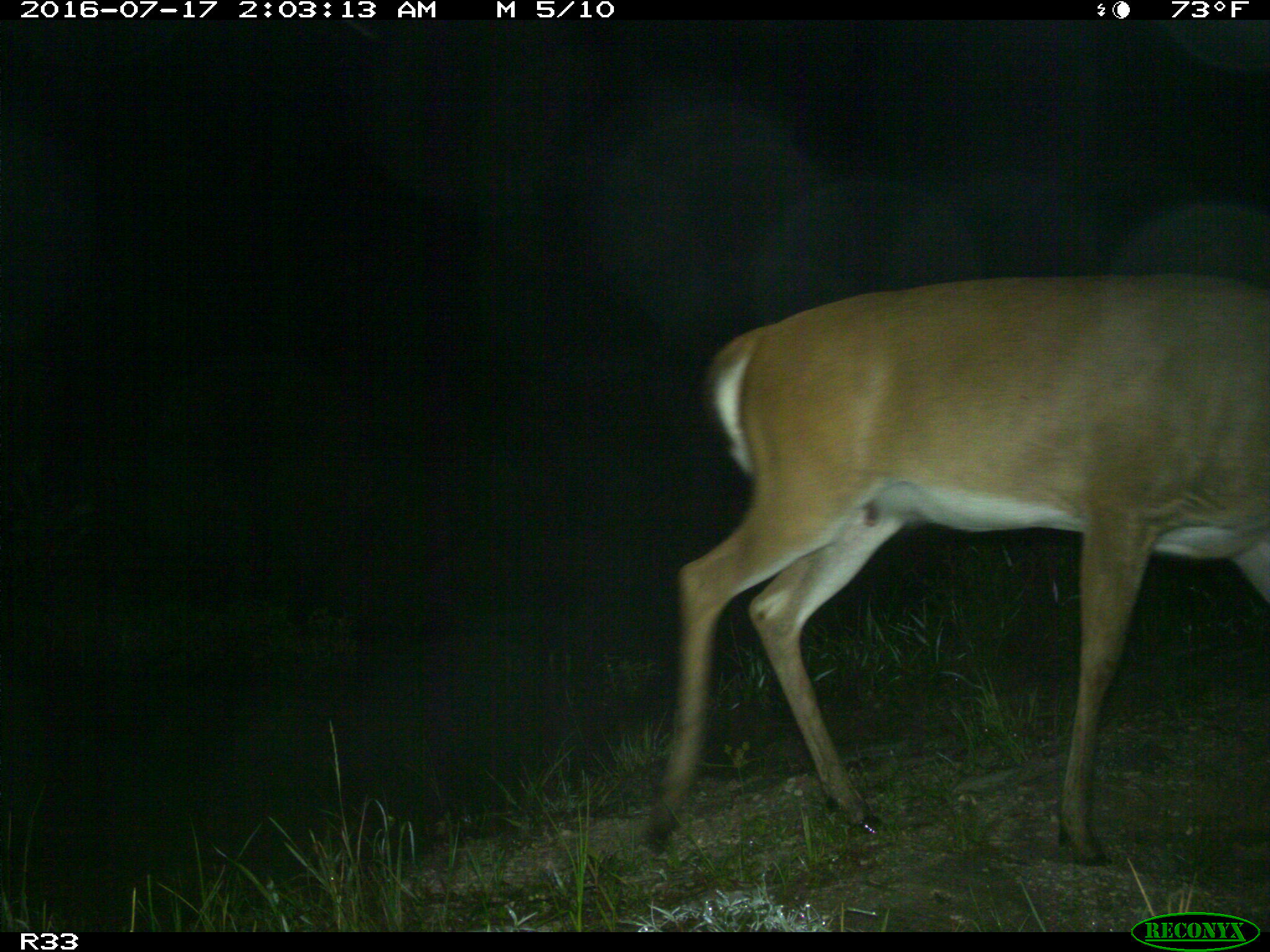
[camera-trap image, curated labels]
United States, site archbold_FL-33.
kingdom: Animalia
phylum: Chordata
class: Mammalia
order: Artiodactyla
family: Cervidae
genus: Odocoileus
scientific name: Odocoileus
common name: deer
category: unidentified deer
Unidentified deer (deer) (Odocoileus).